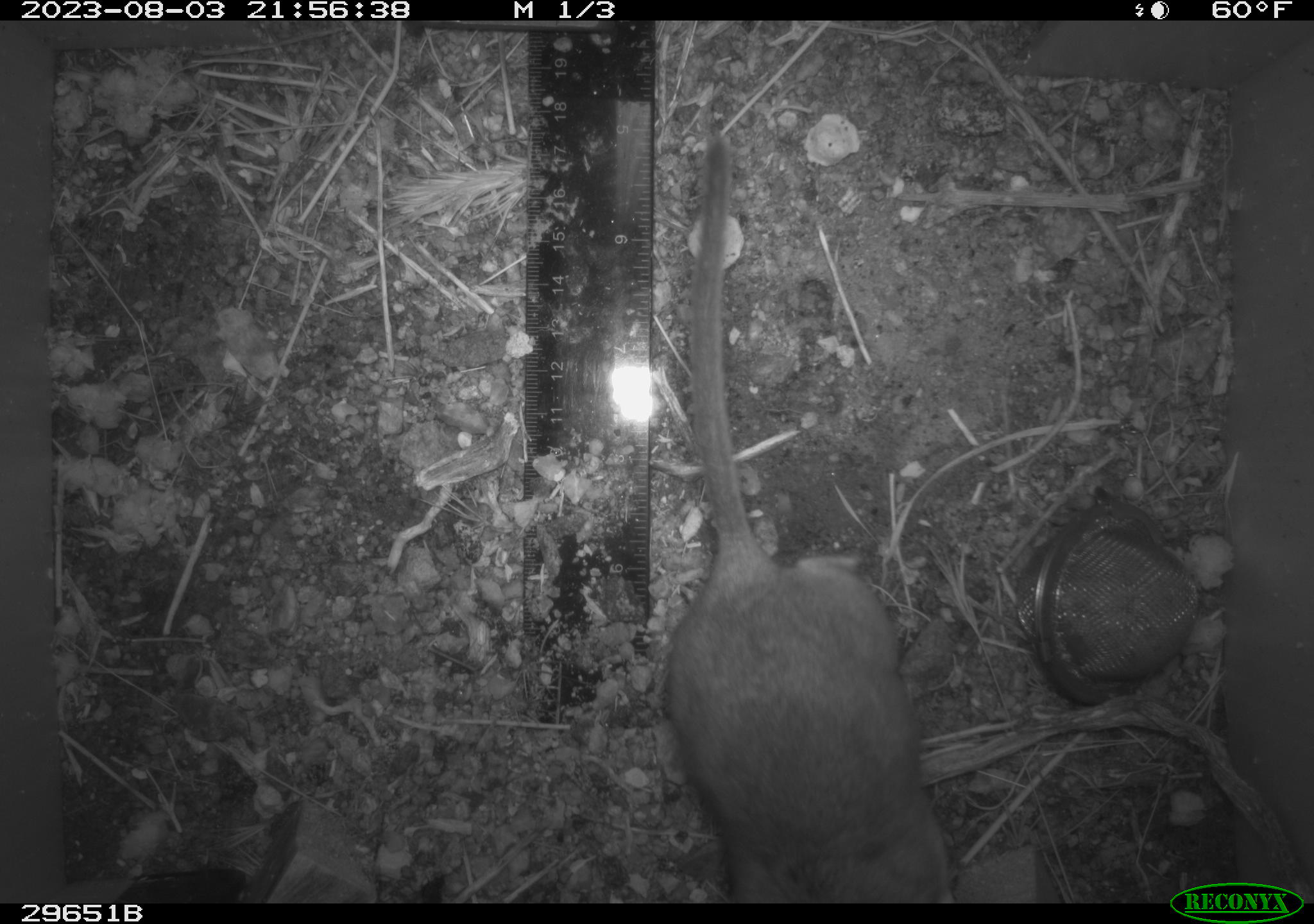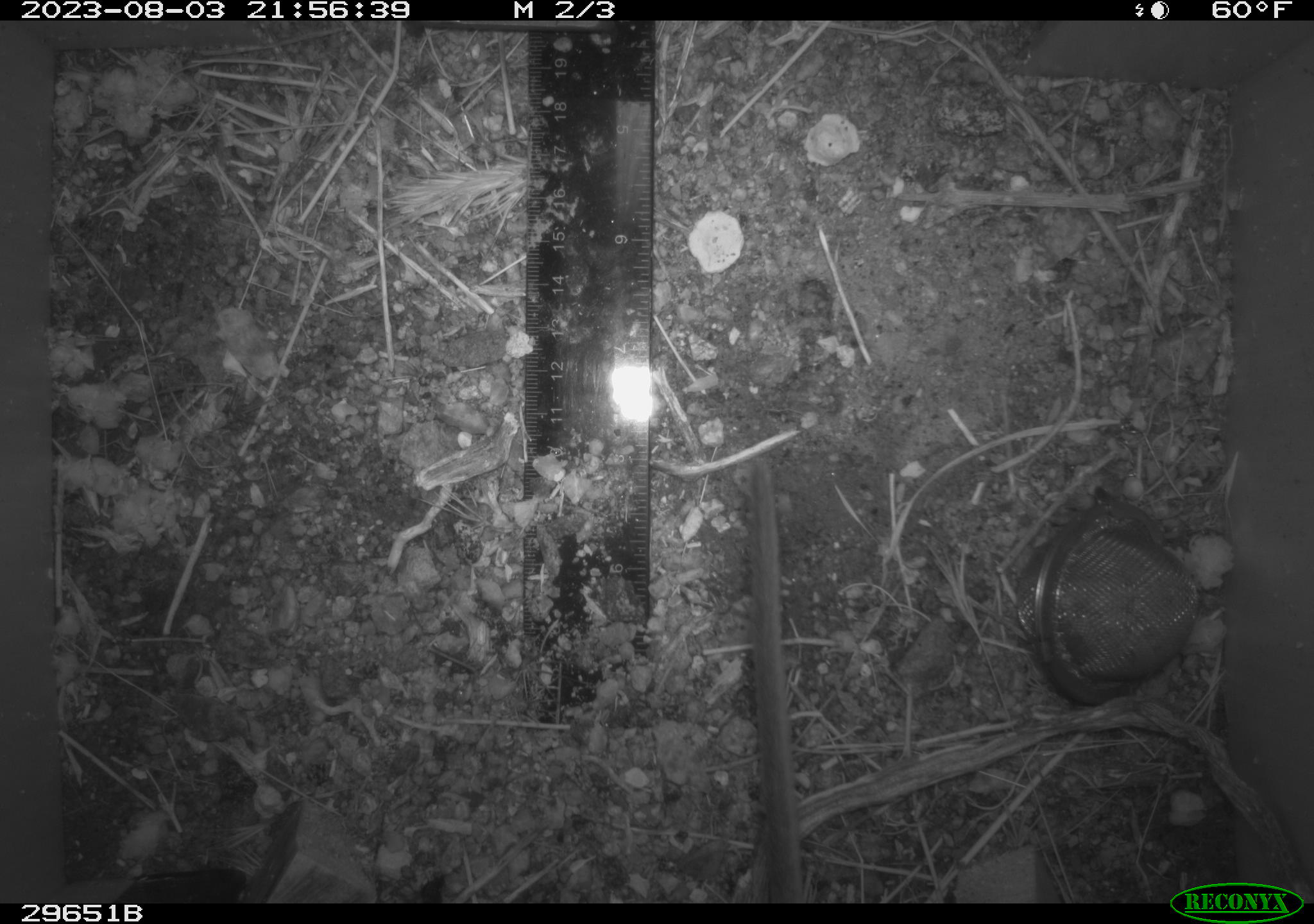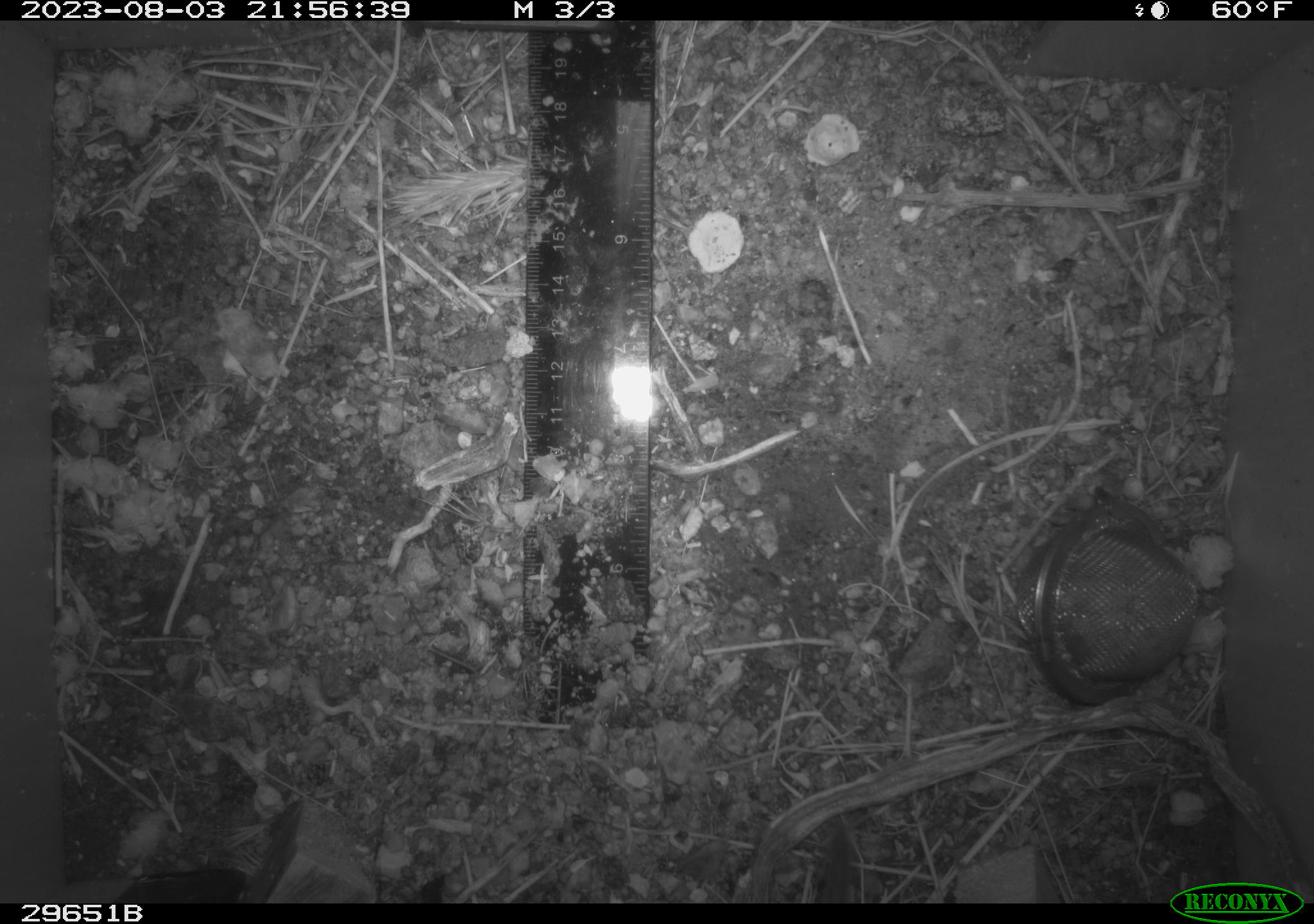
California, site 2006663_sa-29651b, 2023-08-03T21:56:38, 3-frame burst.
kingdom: Animalia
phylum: Chordata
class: Mammalia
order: Rodentia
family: Cricetidae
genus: Neotoma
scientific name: Neotoma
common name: pack rat or woodrat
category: neotoma species